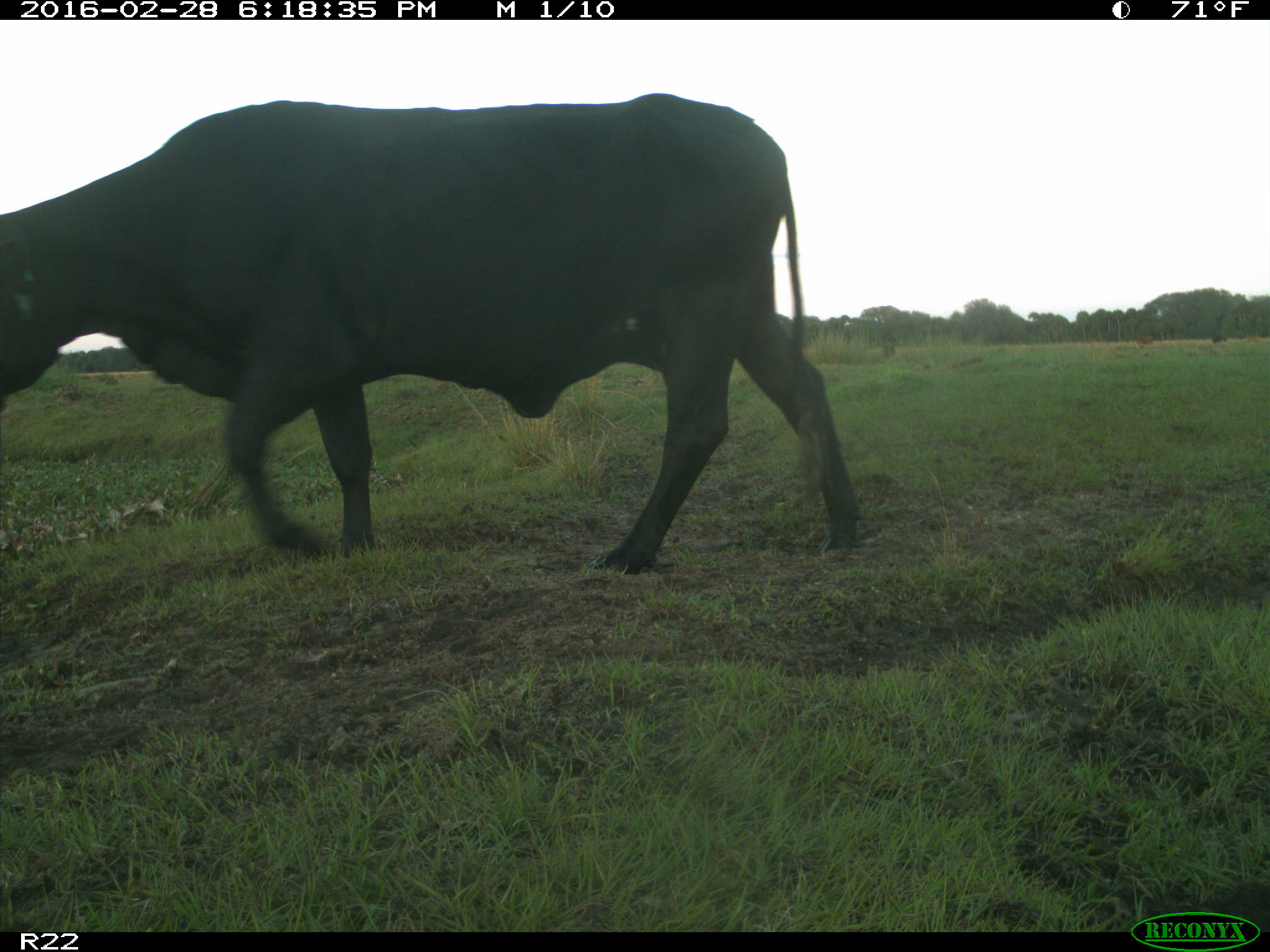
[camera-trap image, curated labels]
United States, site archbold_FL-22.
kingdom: Animalia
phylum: Chordata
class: Mammalia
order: Artiodactyla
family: Bovidae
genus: Bos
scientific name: Bos taurus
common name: domestic cow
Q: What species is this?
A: Bos taurus (domestic cow).